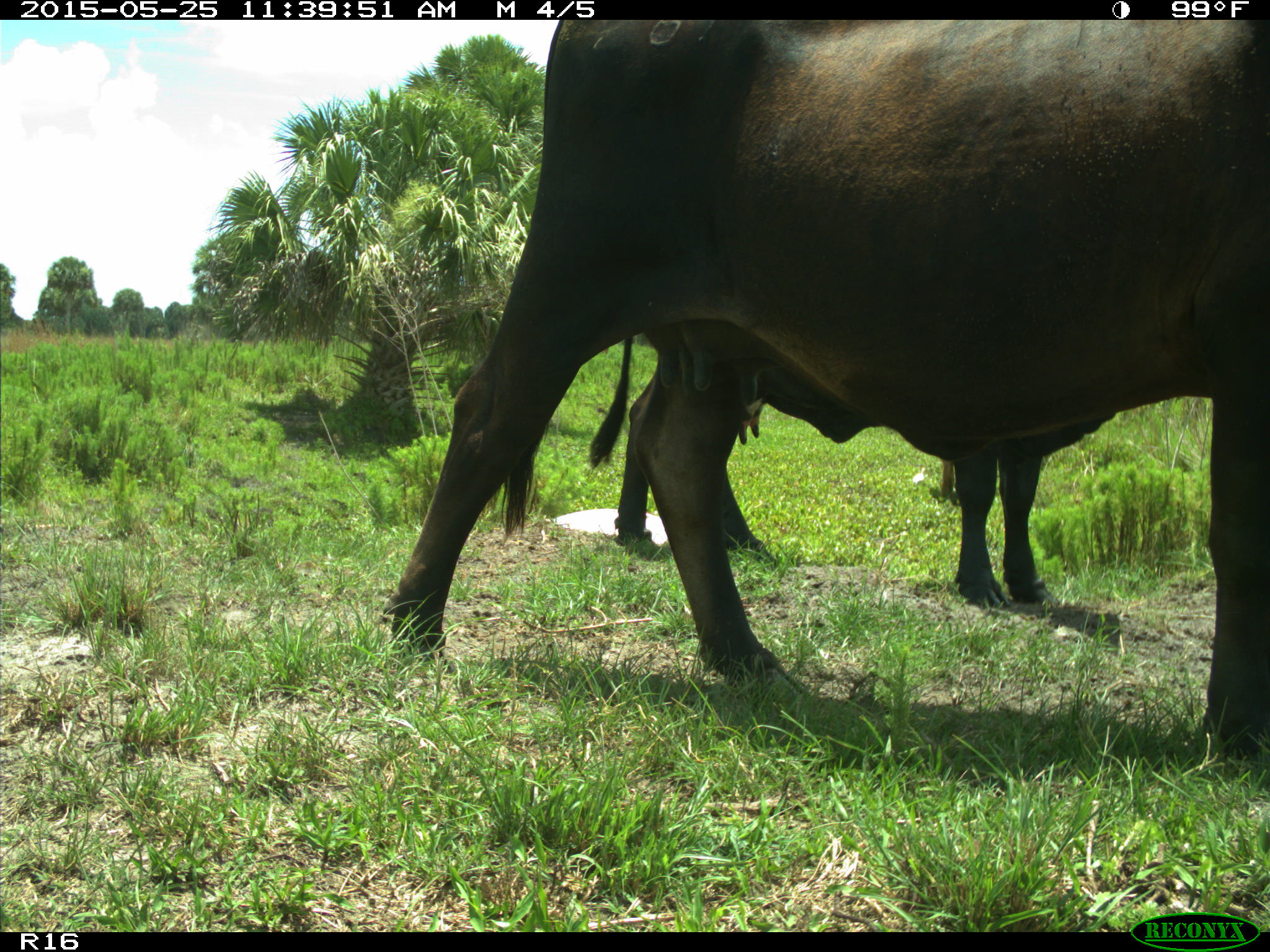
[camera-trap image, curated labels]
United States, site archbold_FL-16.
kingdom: Animalia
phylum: Chordata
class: Mammalia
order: Artiodactyla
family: Bovidae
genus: Bos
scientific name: Bos taurus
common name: domestic cow